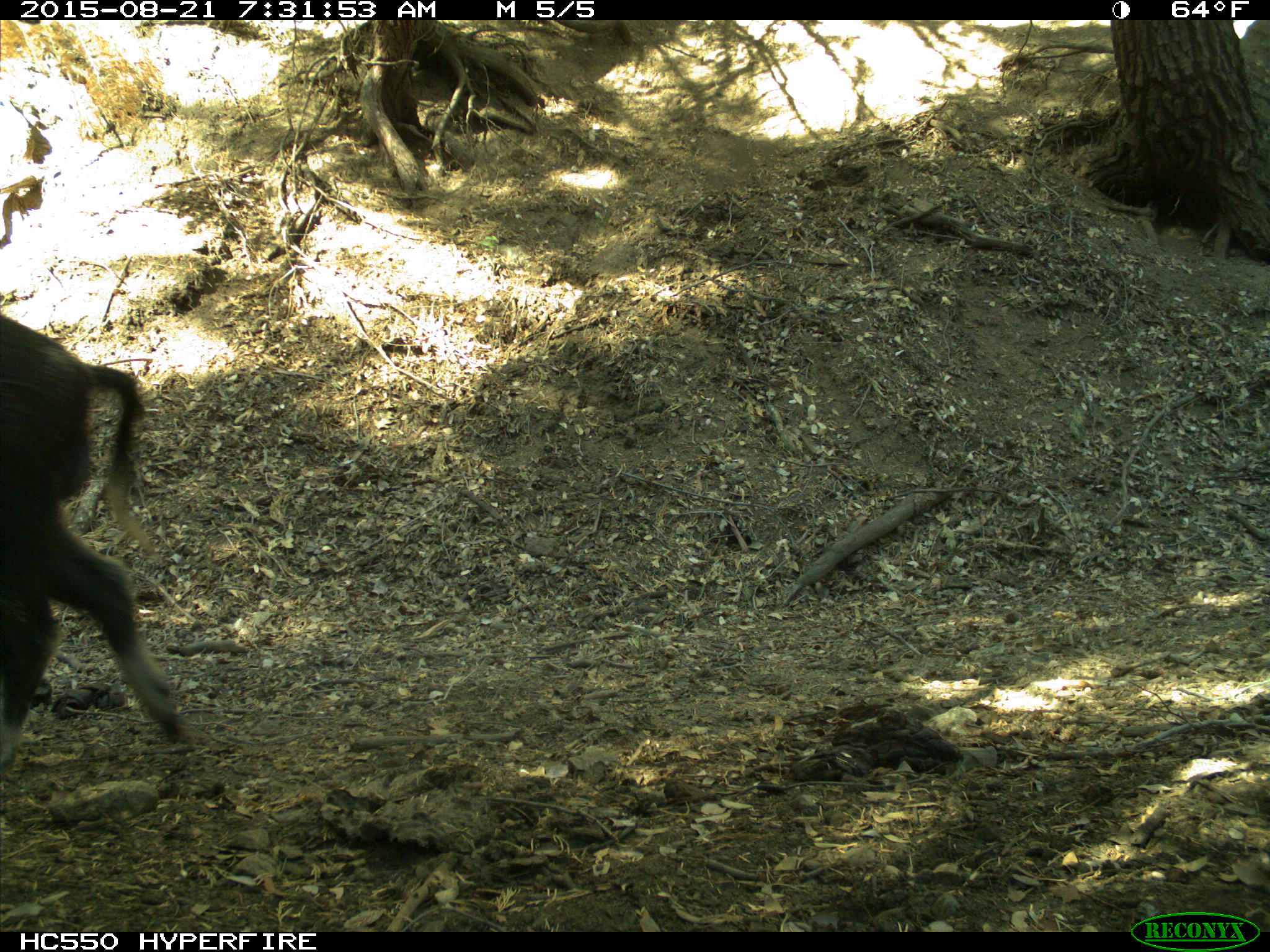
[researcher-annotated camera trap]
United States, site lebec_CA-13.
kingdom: Animalia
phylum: Chordata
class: Mammalia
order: Artiodactyla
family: Suidae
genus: Sus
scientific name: Sus scrofa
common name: wild boar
Sus scrofa (wild boar).